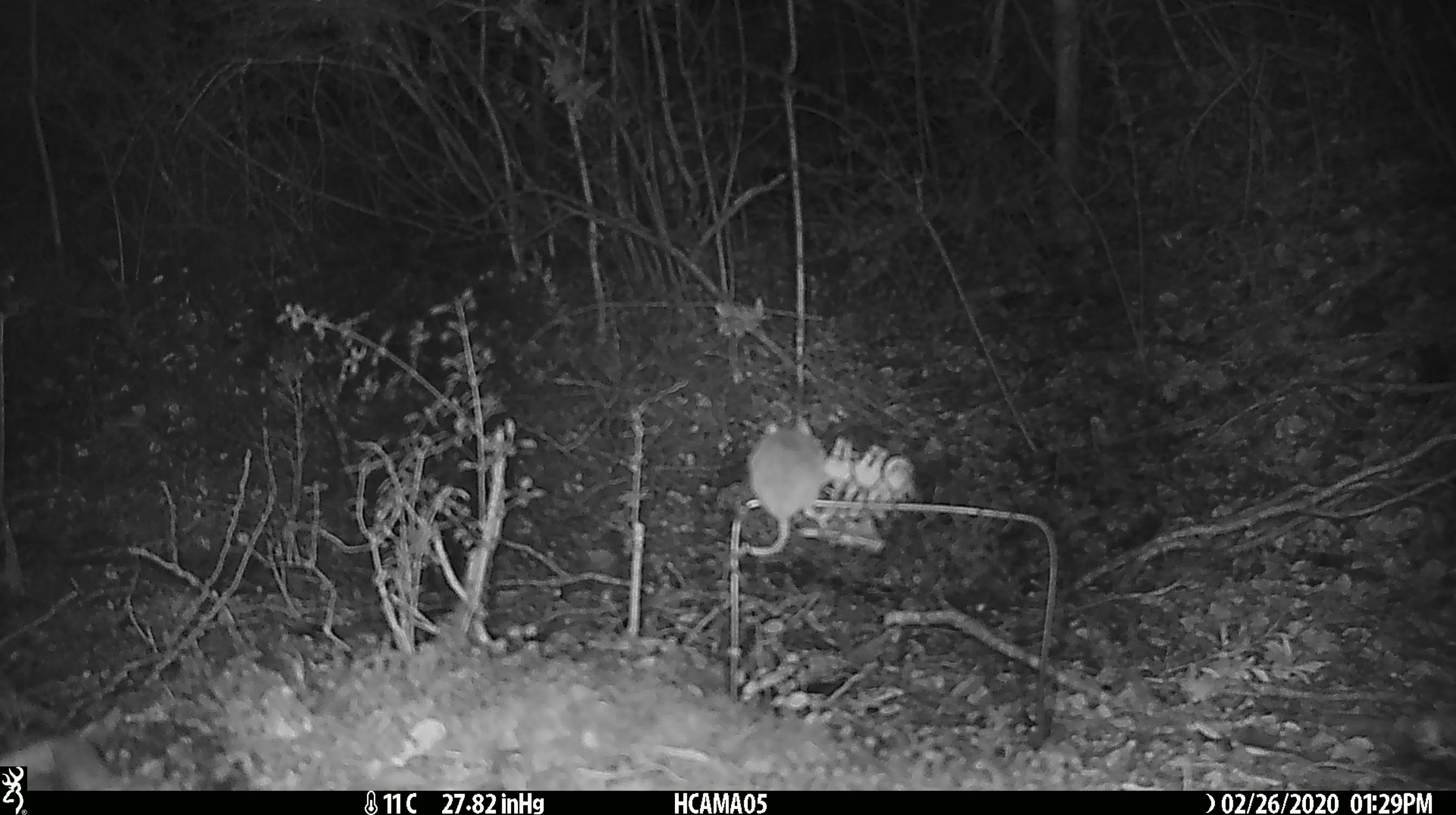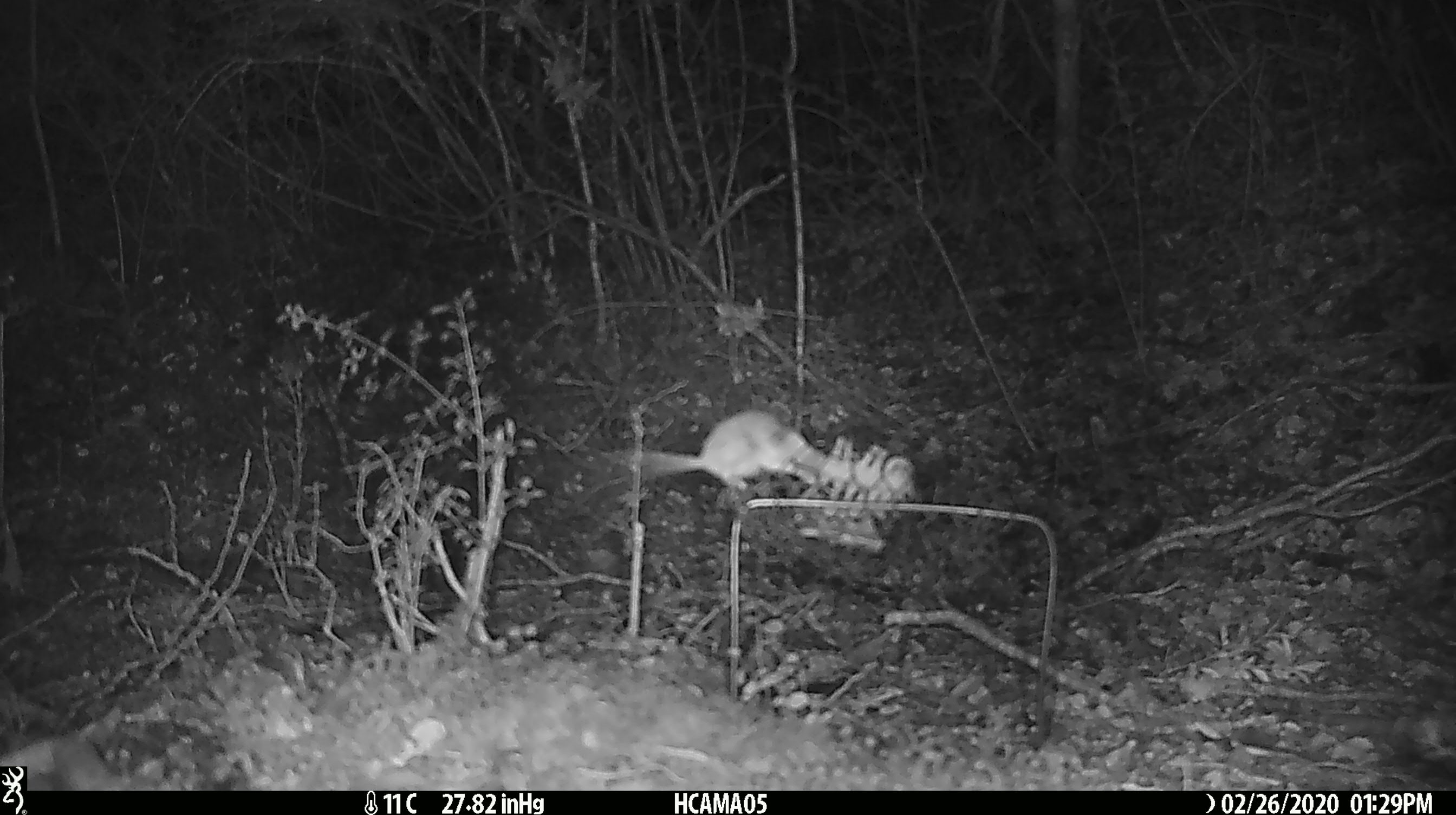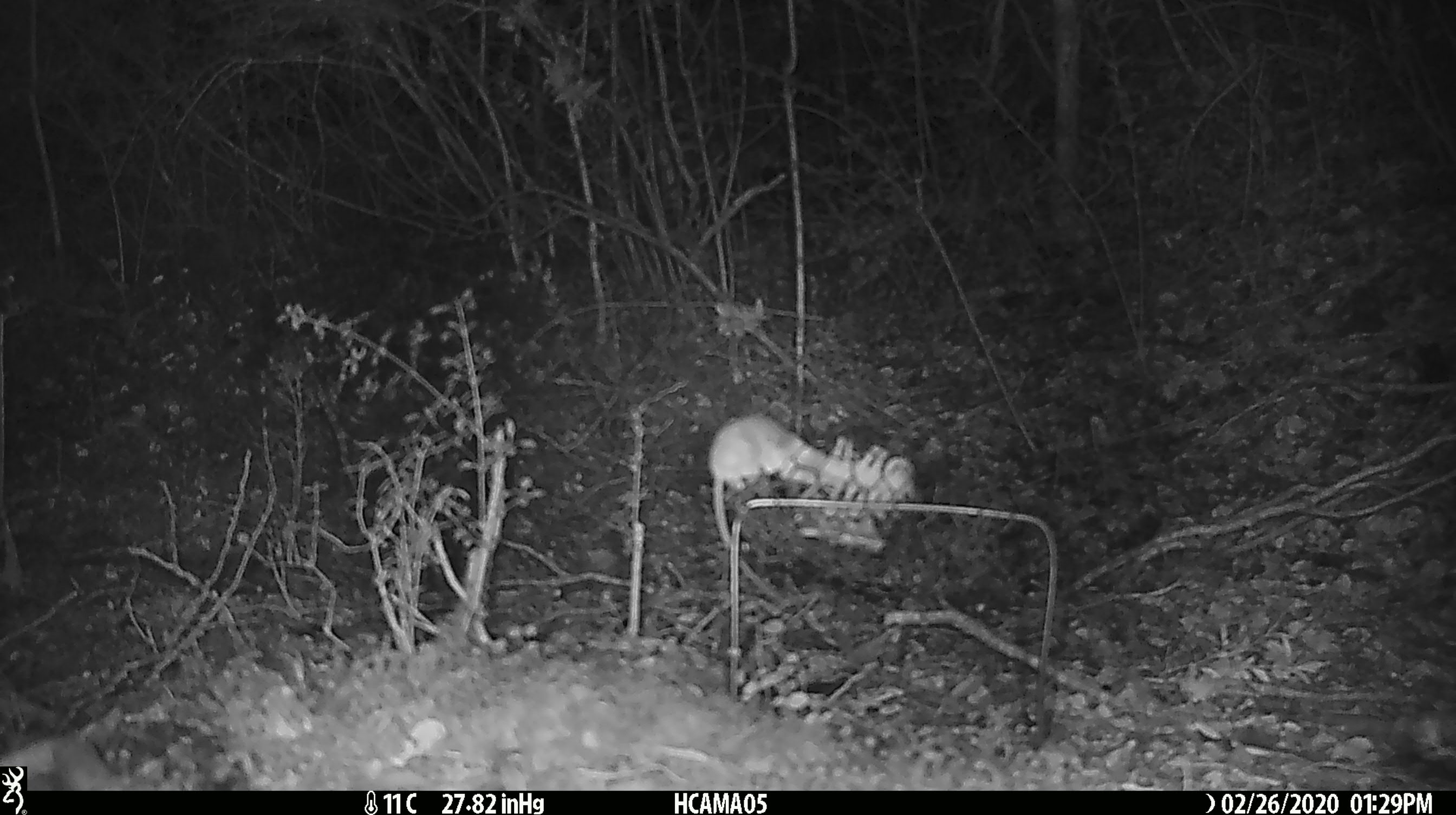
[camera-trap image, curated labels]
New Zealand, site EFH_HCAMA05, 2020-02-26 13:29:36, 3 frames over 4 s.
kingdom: Animalia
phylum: Chordata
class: Mammalia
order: Rodentia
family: Muridae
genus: Mus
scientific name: Mus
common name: mouse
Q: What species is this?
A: Mouse (Mus).